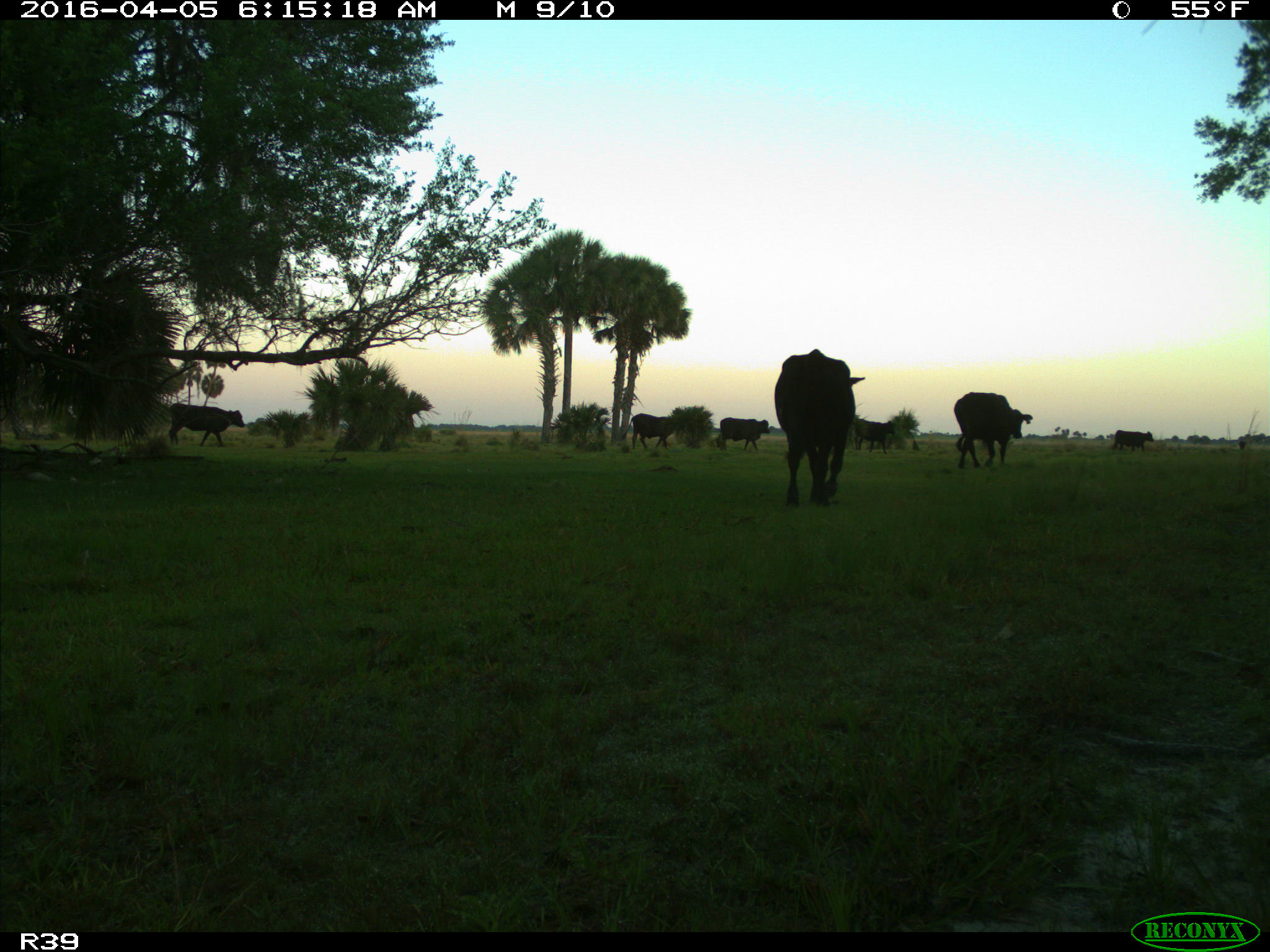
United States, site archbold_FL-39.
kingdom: Animalia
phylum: Chordata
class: Mammalia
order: Artiodactyla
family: Bovidae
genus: Bos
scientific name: Bos taurus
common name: domestic cow